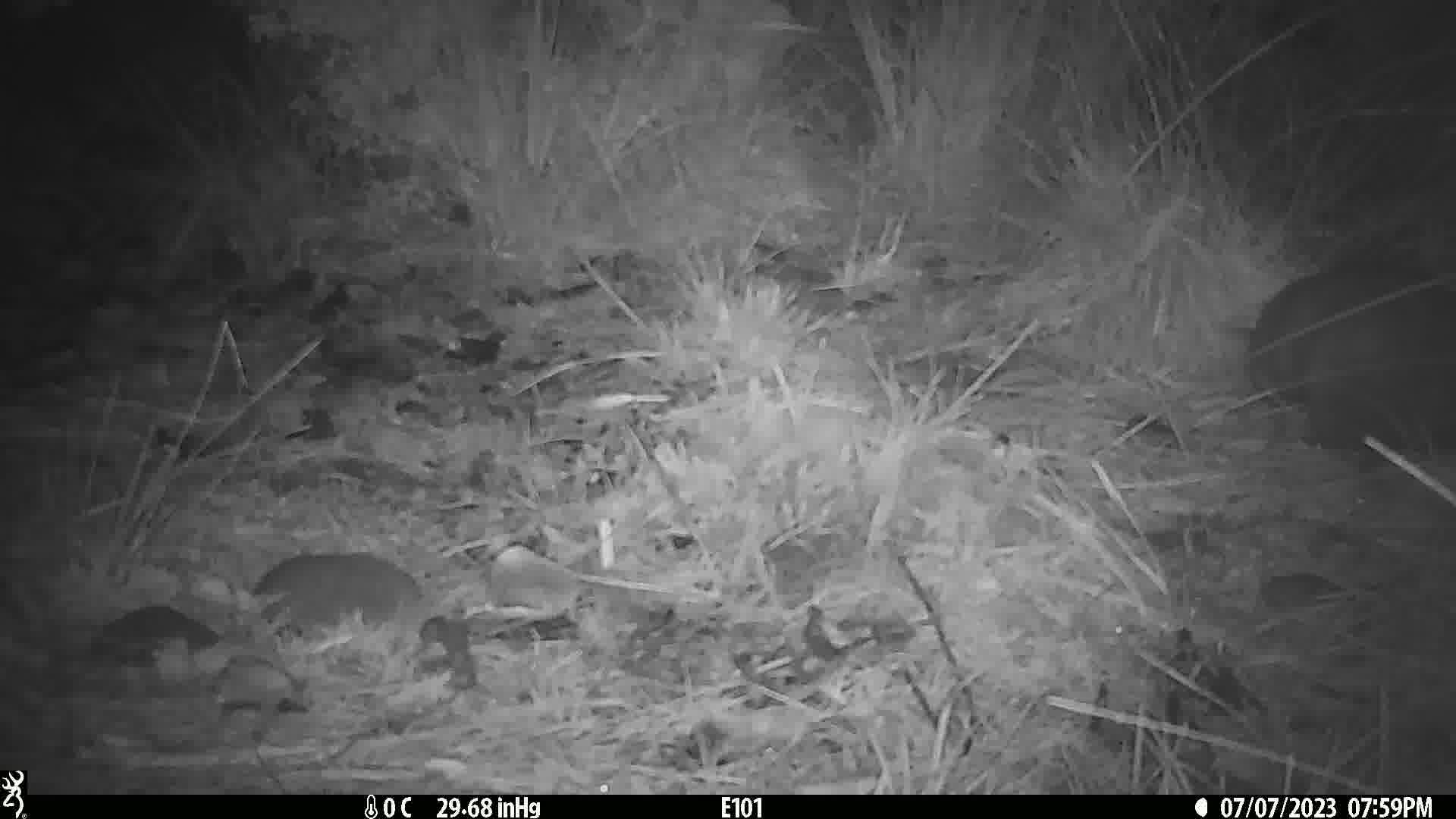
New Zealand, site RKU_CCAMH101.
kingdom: Animalia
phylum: Chordata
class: Mammalia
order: Diprotodontia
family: Phalangeridae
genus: Trichosurus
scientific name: Trichosurus vulpecula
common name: common brushtail possum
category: possum